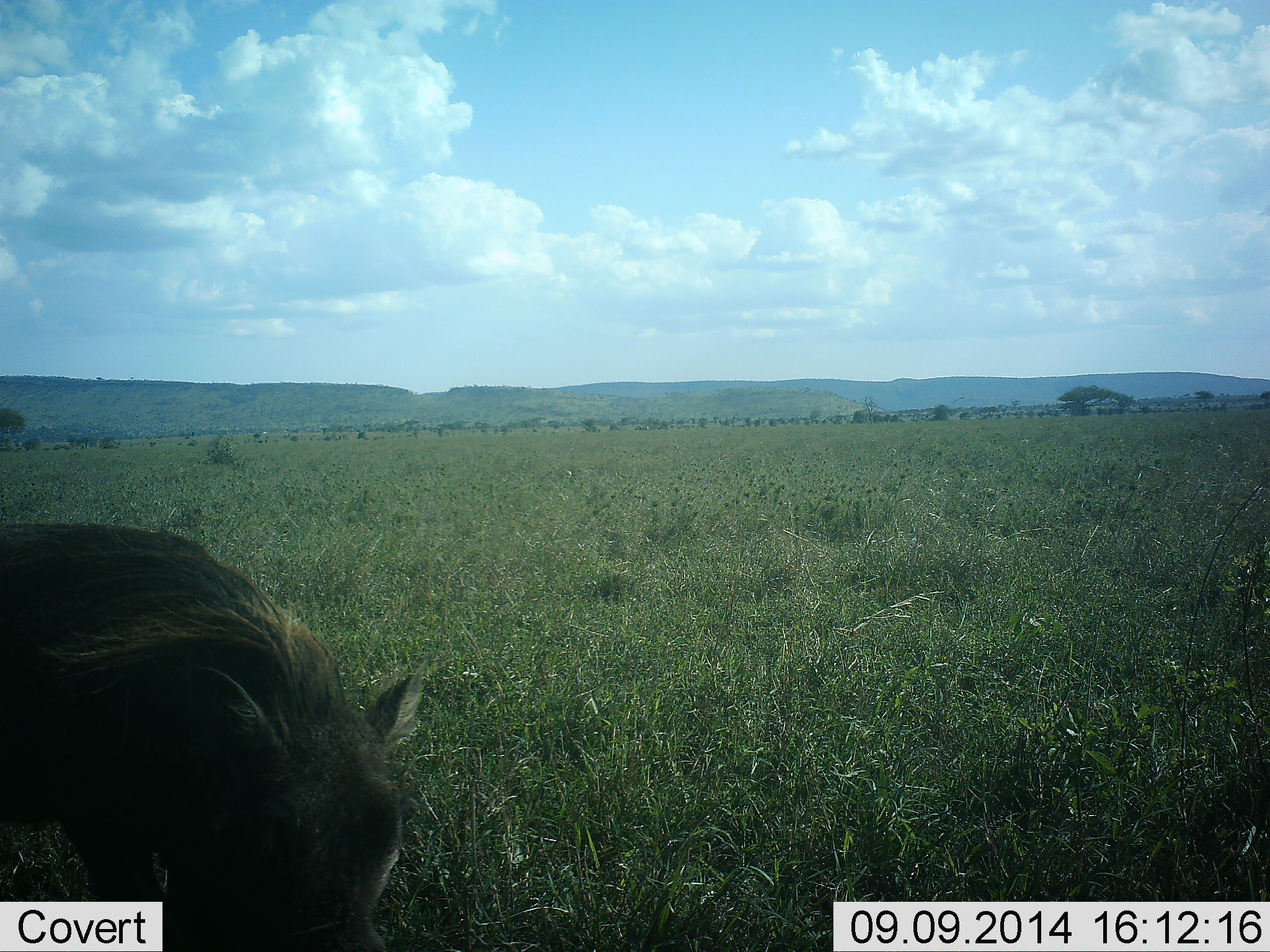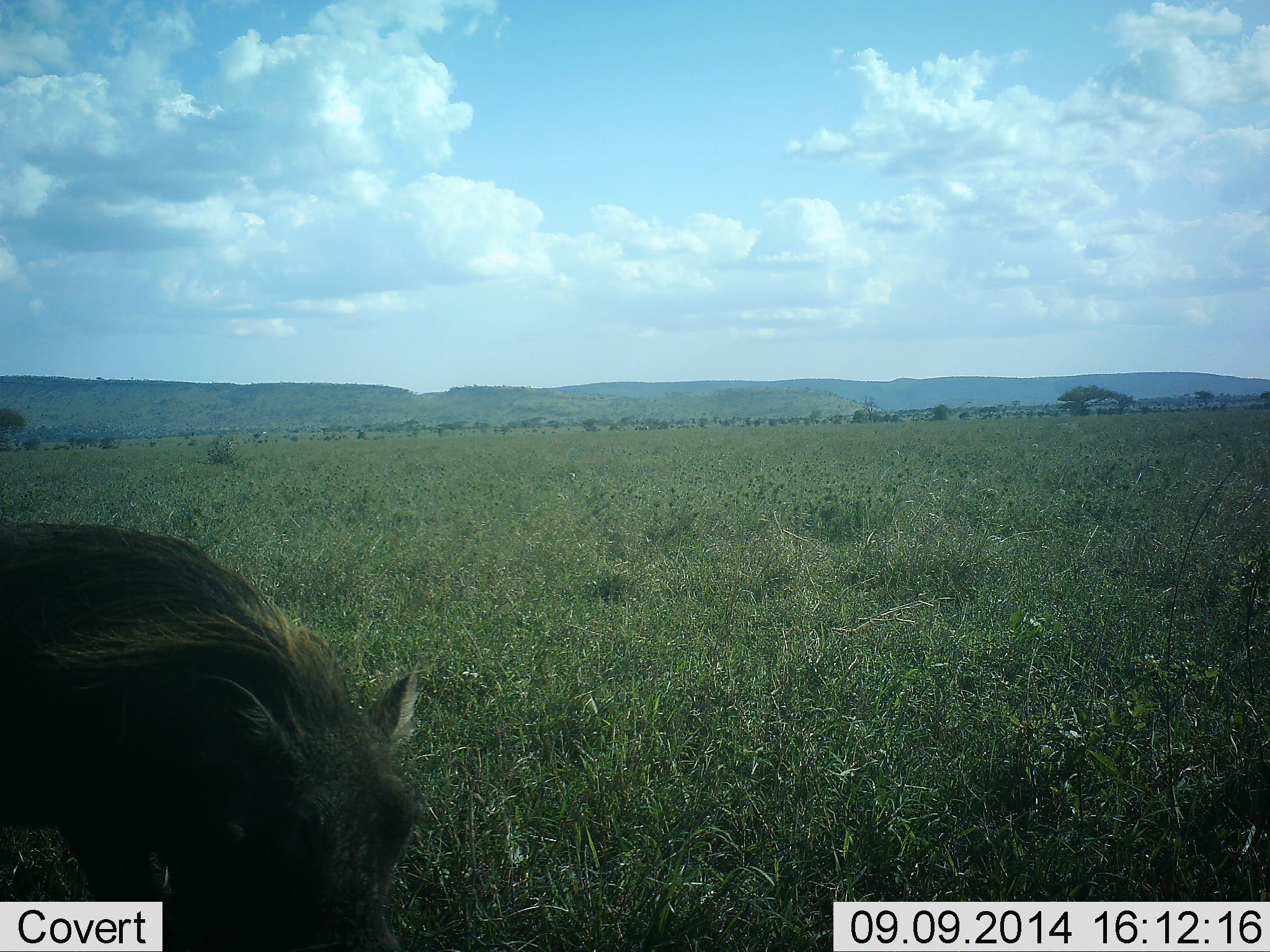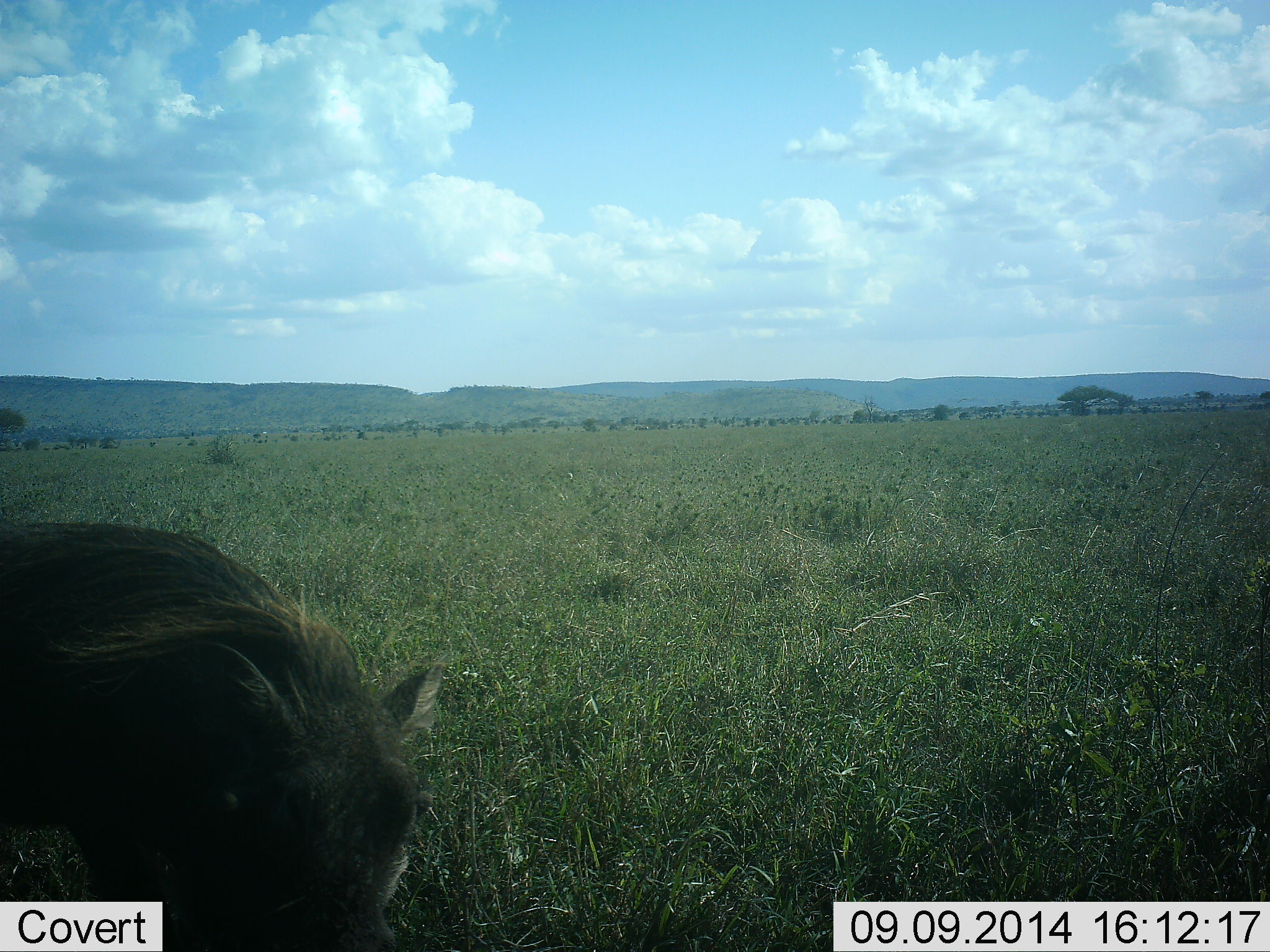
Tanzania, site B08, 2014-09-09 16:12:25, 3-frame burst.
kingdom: Animalia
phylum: Chordata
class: Mammalia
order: Artiodactyla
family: Suidae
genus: Phacochoerus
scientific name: Phacochoerus africanus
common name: warthog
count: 1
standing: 60%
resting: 0%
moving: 20%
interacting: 0%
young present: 0%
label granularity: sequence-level